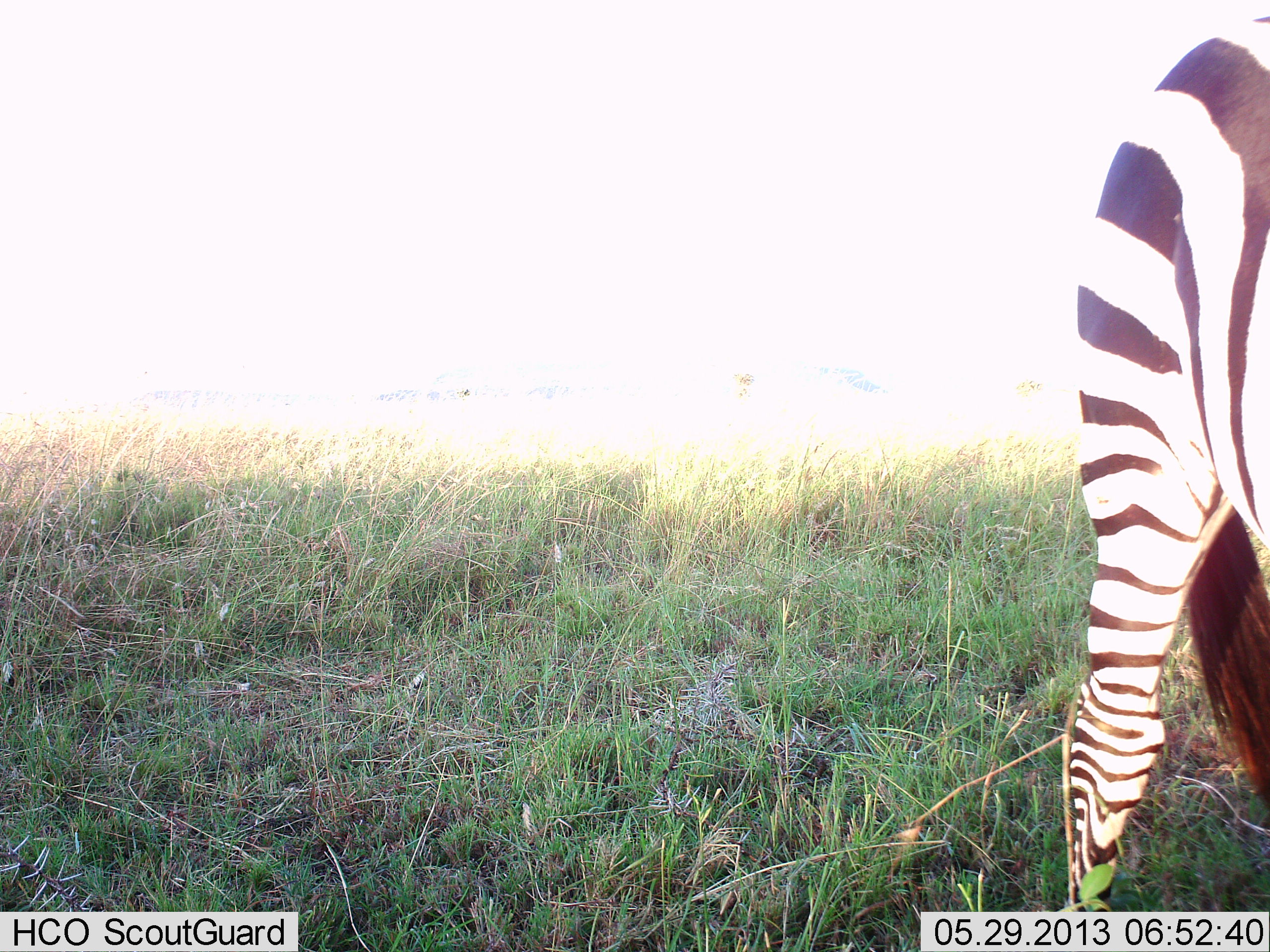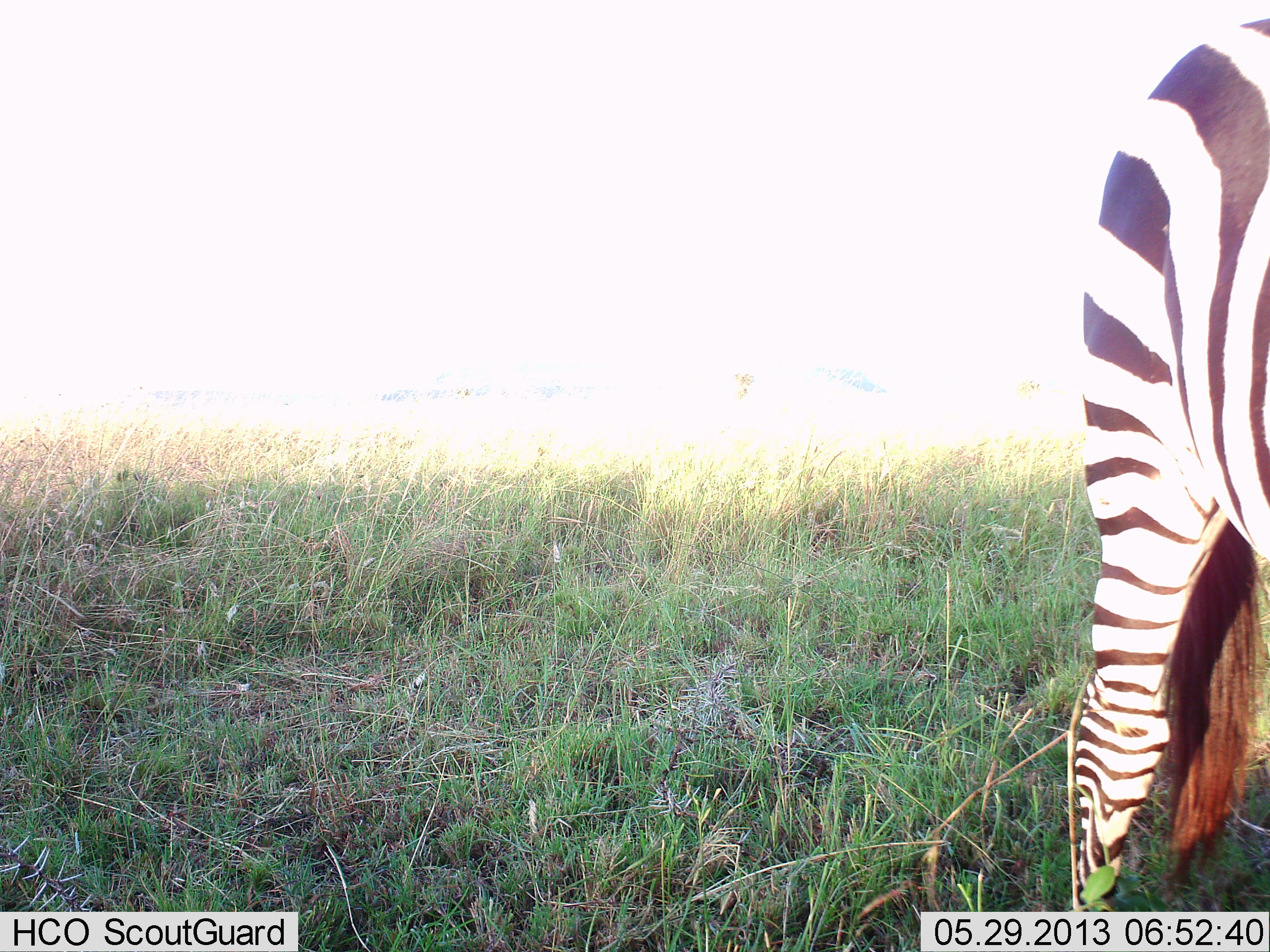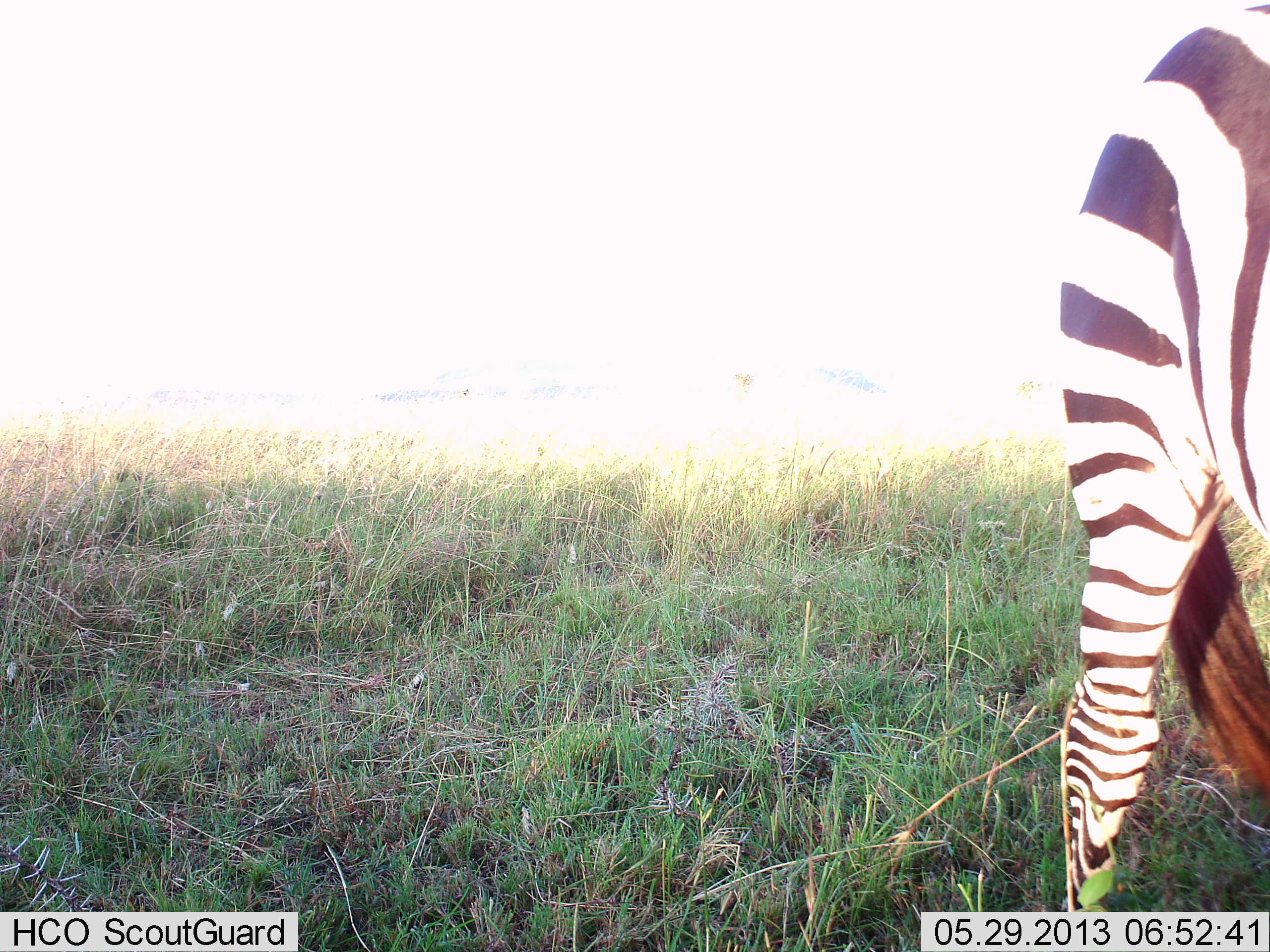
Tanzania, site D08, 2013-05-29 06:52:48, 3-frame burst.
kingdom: Animalia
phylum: Chordata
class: Mammalia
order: Perissodactyla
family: Equidae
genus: Equus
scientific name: Equus quagga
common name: plains zebra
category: zebra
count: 1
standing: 94%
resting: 3%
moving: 3%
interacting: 0%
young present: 0%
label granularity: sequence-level